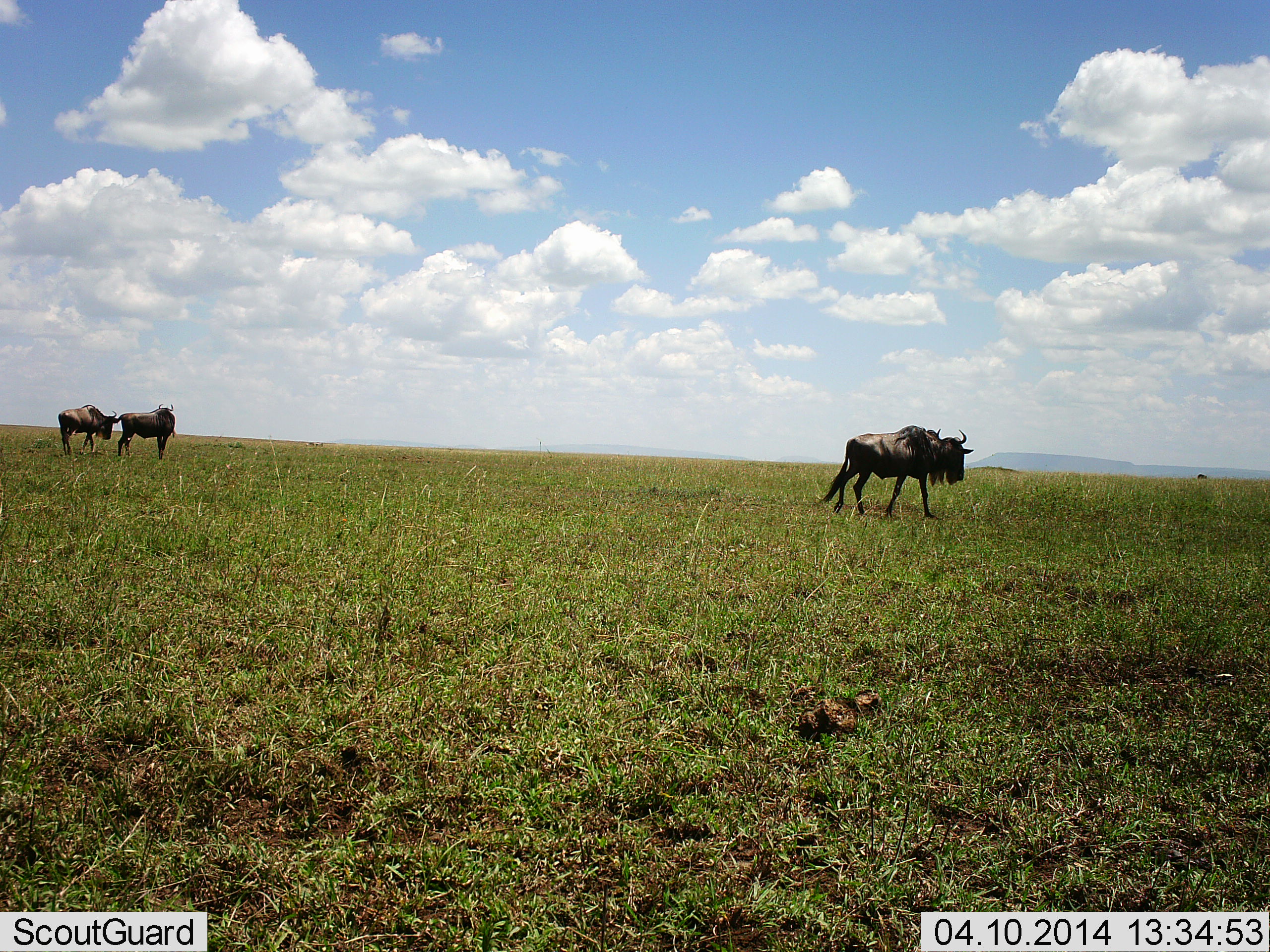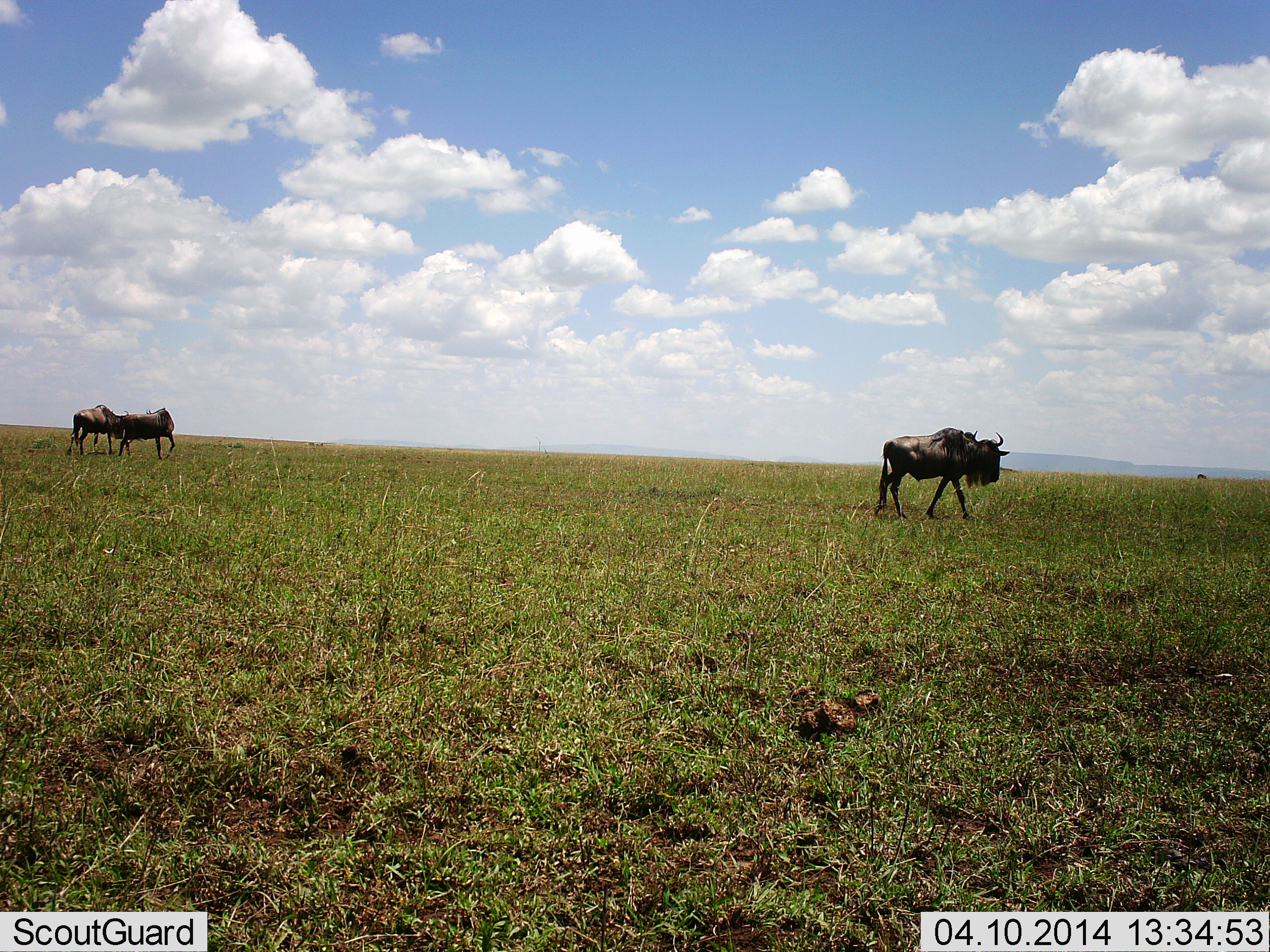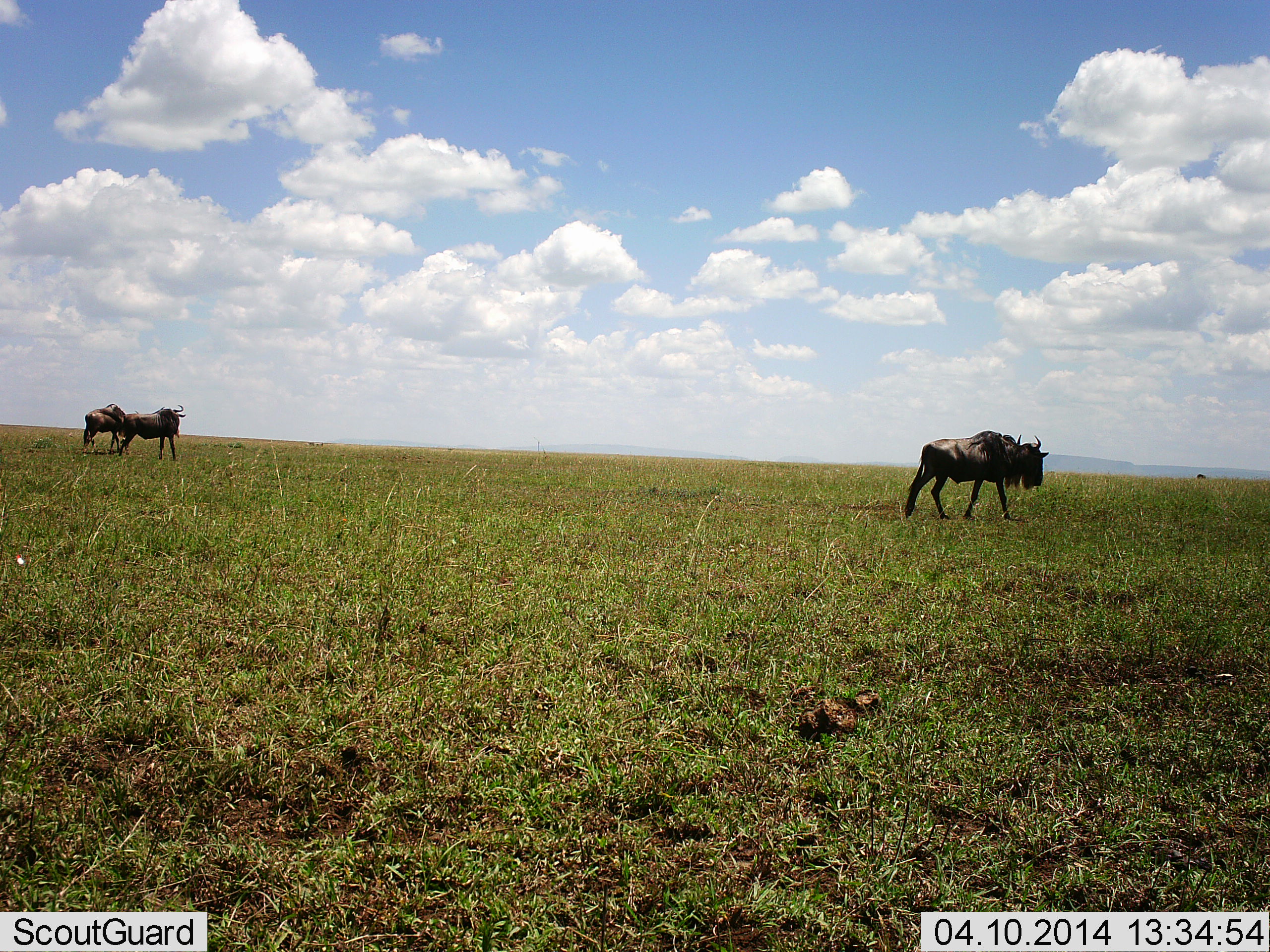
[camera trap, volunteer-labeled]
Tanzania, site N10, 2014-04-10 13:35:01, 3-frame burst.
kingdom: Animalia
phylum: Chordata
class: Mammalia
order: Artiodactyla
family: Bovidae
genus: Connochaetes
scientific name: Connochaetes taurinus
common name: blue wildebeest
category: wildebeest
Wildebeest (blue wildebeest) (Connochaetes taurinus), count 3. Behavior (volunteer vote fractions): standing 30%, resting 0%, moving 90%, interacting 0%. Young present (vote fraction): 0%. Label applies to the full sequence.